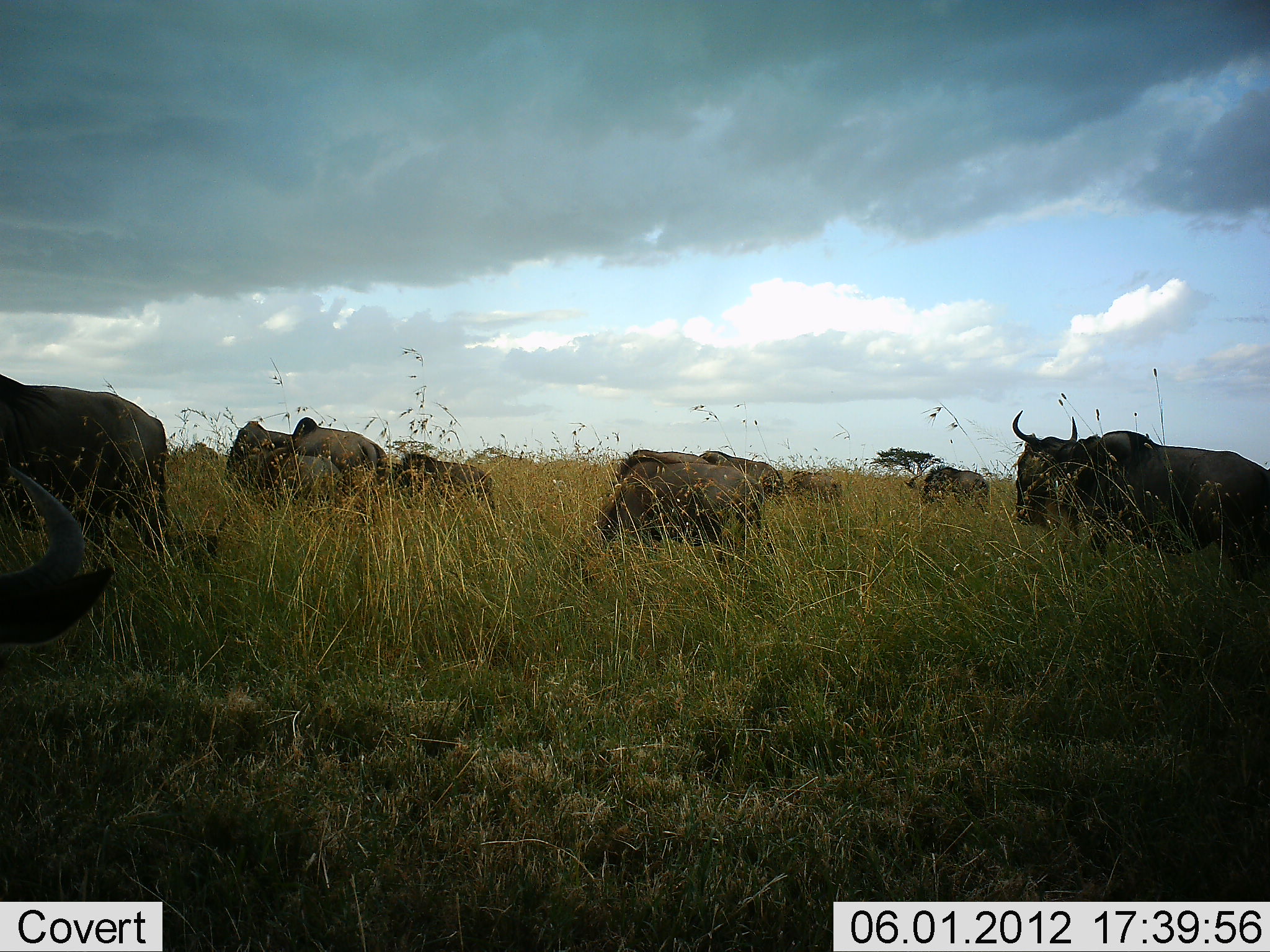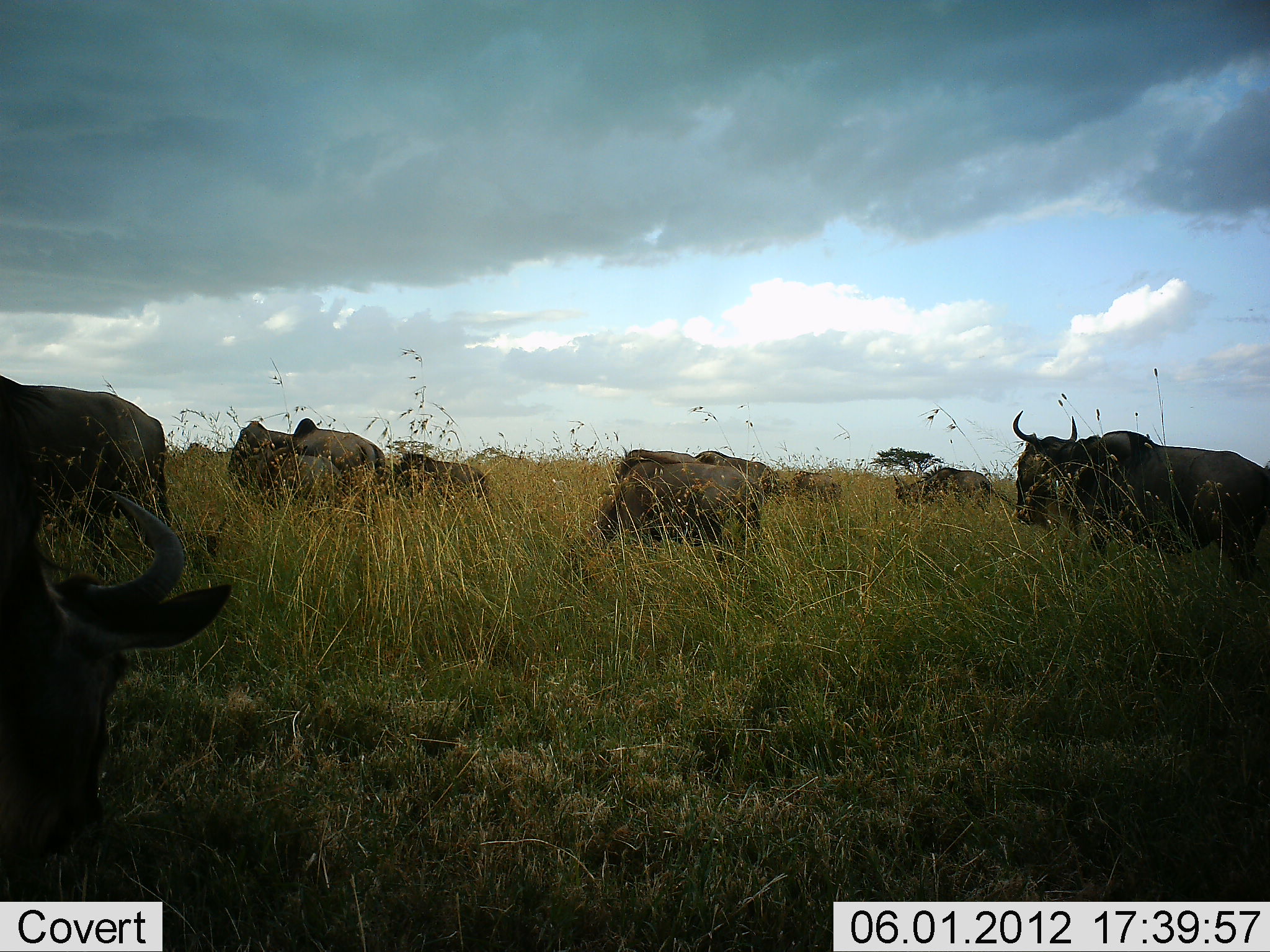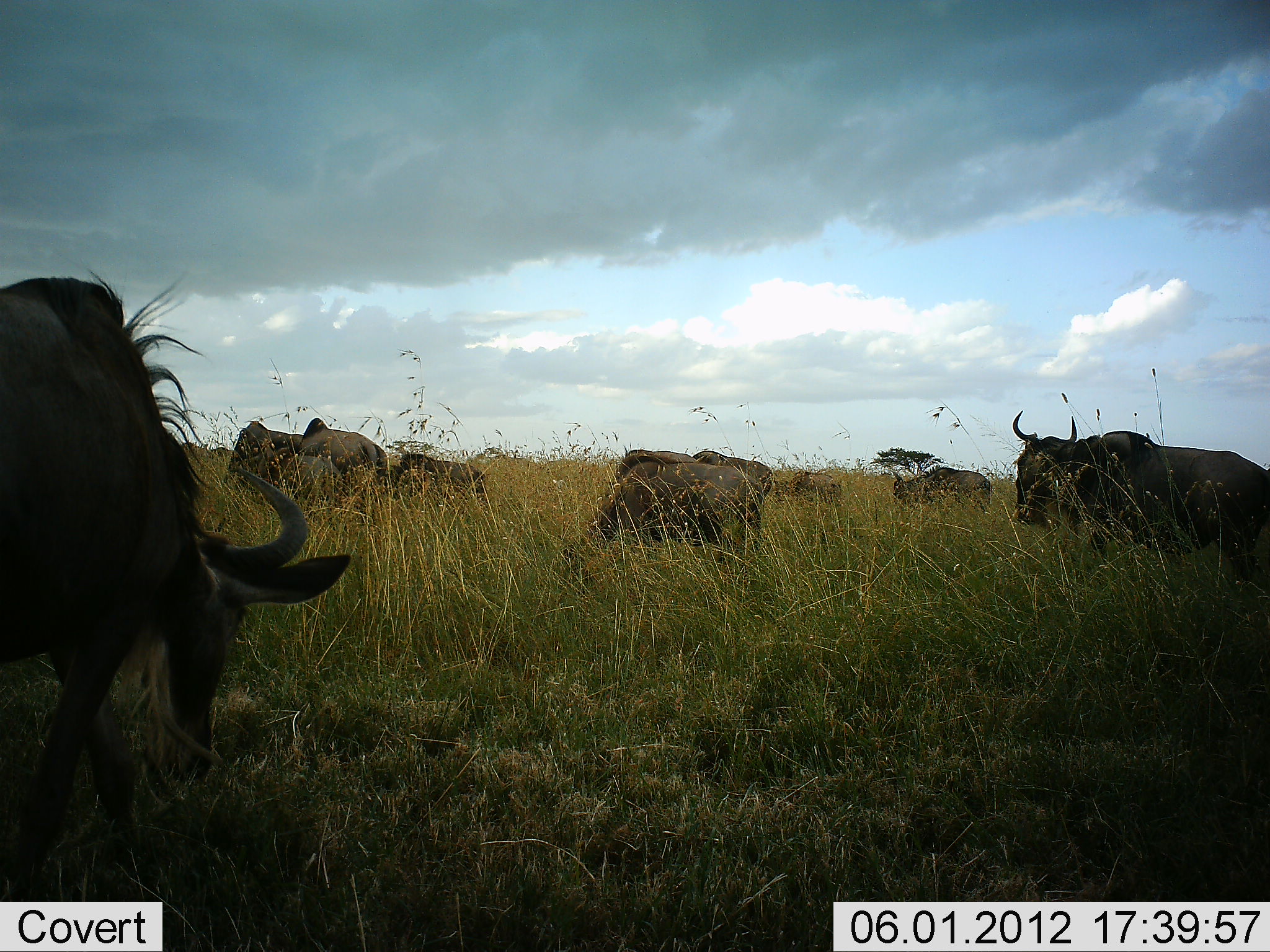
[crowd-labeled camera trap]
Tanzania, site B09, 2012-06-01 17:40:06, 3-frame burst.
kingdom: Animalia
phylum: Chordata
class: Mammalia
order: Artiodactyla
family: Bovidae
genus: Connochaetes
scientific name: Connochaetes taurinus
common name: blue wildebeest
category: wildebeest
Wildebeest (blue wildebeest) (Connochaetes taurinus), count 9. Behavior (volunteer vote fractions): standing 50%, resting 10%, moving 30%, interacting 0%. Young present (vote fraction): 10%. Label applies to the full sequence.